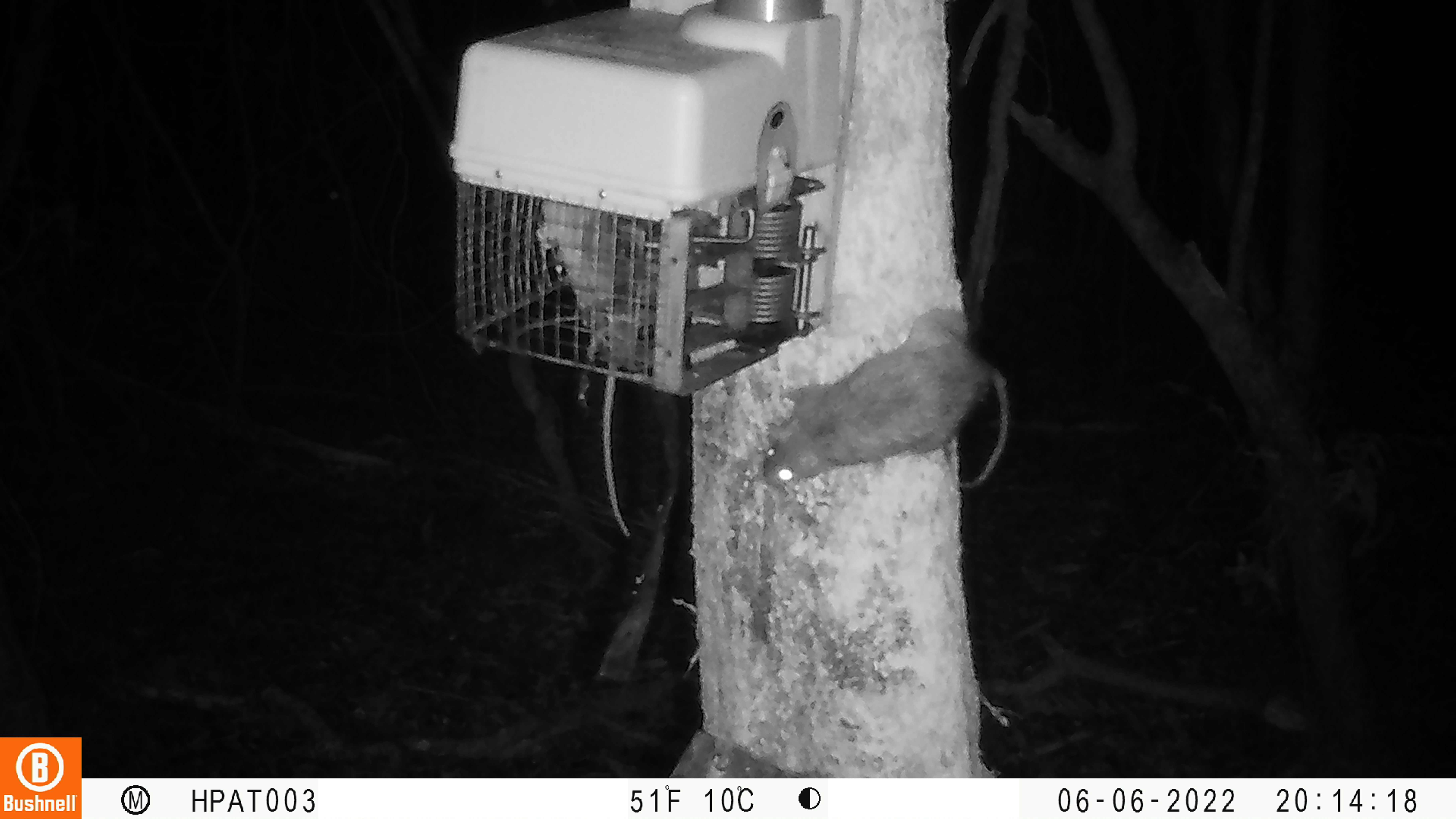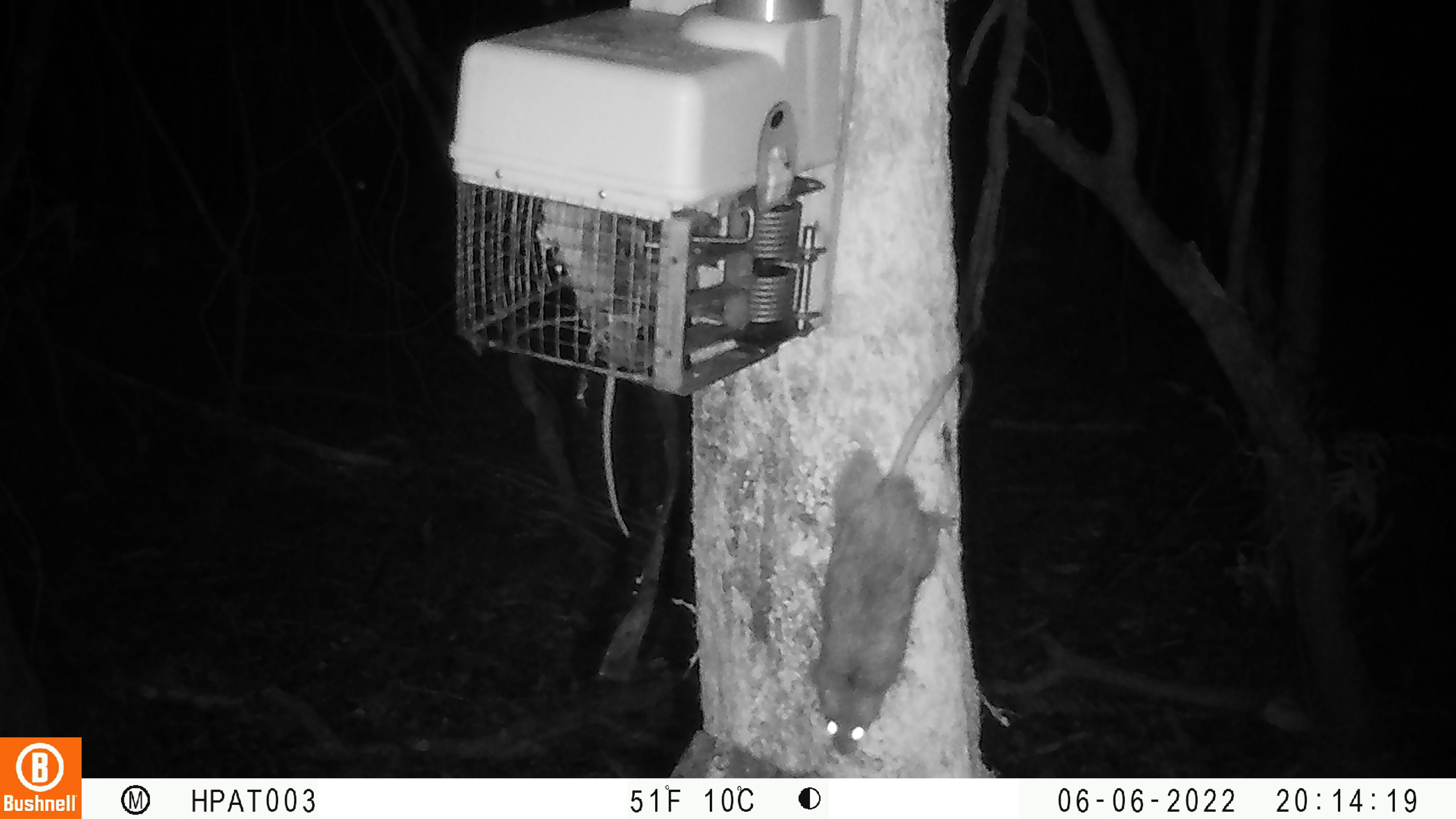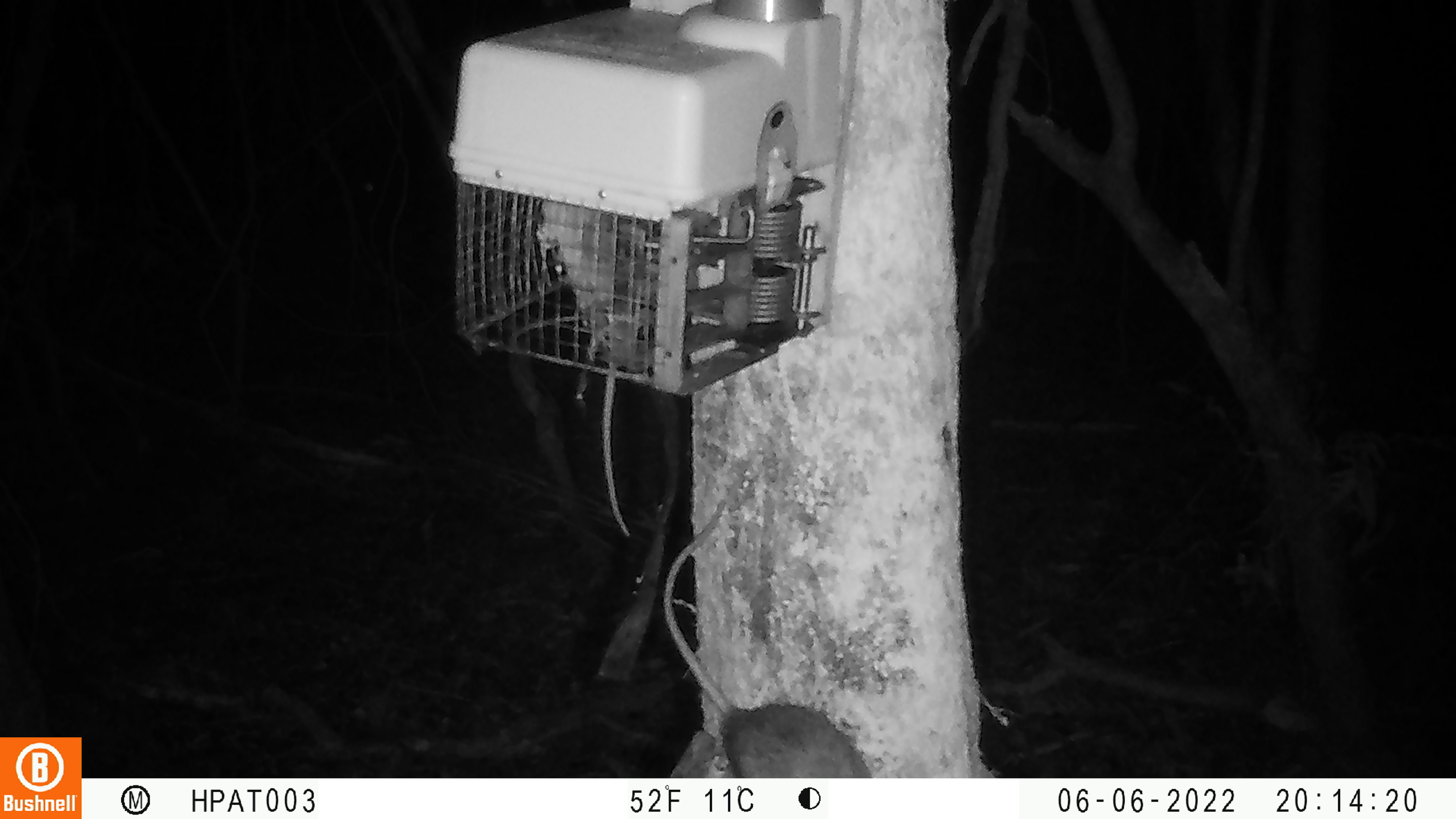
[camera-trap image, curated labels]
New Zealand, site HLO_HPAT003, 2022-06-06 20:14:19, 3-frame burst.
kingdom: Animalia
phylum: Chordata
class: Mammalia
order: Rodentia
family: Muridae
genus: Rattus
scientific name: Rattus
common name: rat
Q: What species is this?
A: Rat (Rattus).